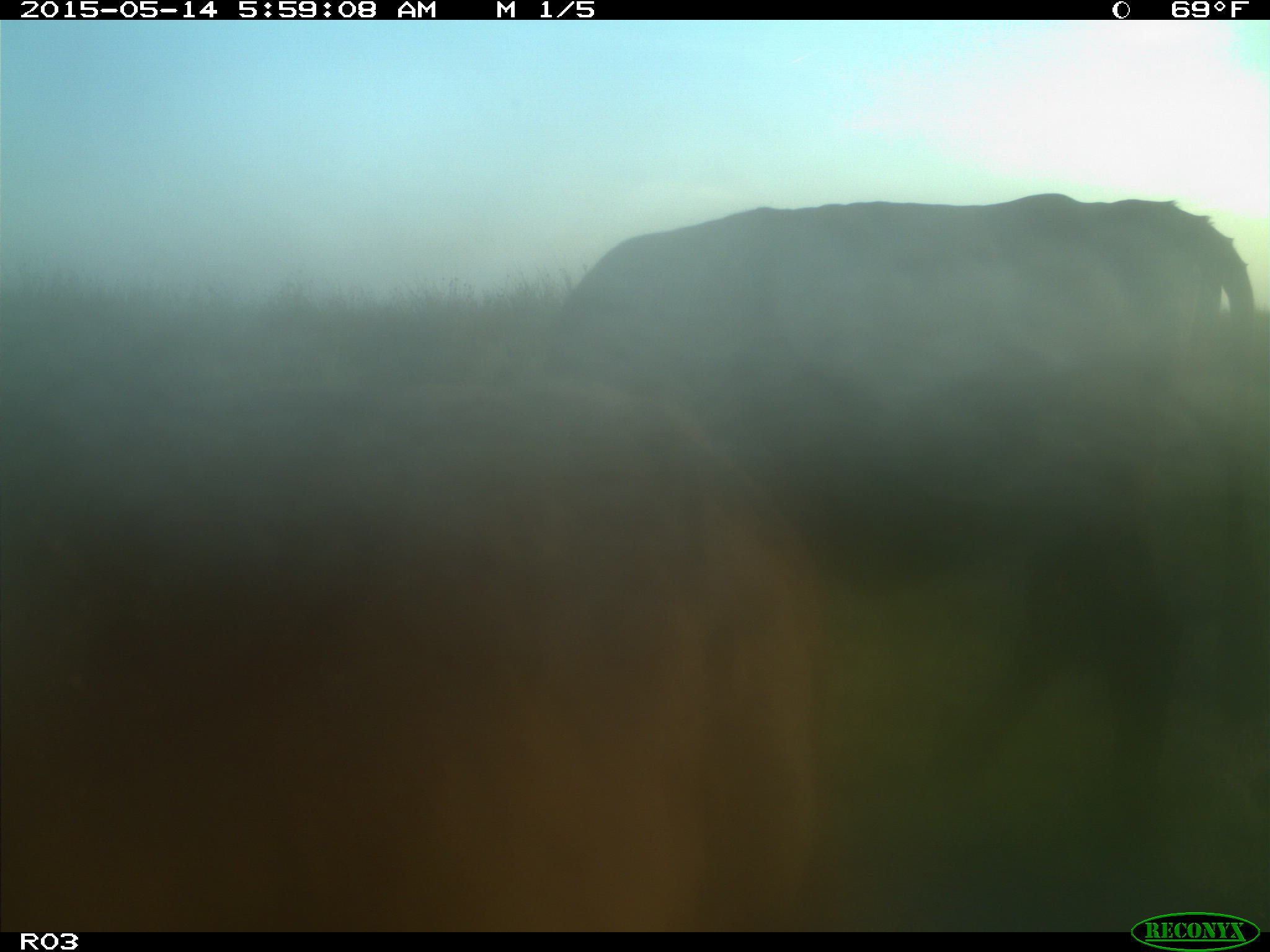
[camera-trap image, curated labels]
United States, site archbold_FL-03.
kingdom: Animalia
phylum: Chordata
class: Mammalia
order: Artiodactyla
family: Bovidae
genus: Bos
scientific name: Bos taurus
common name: domestic cow